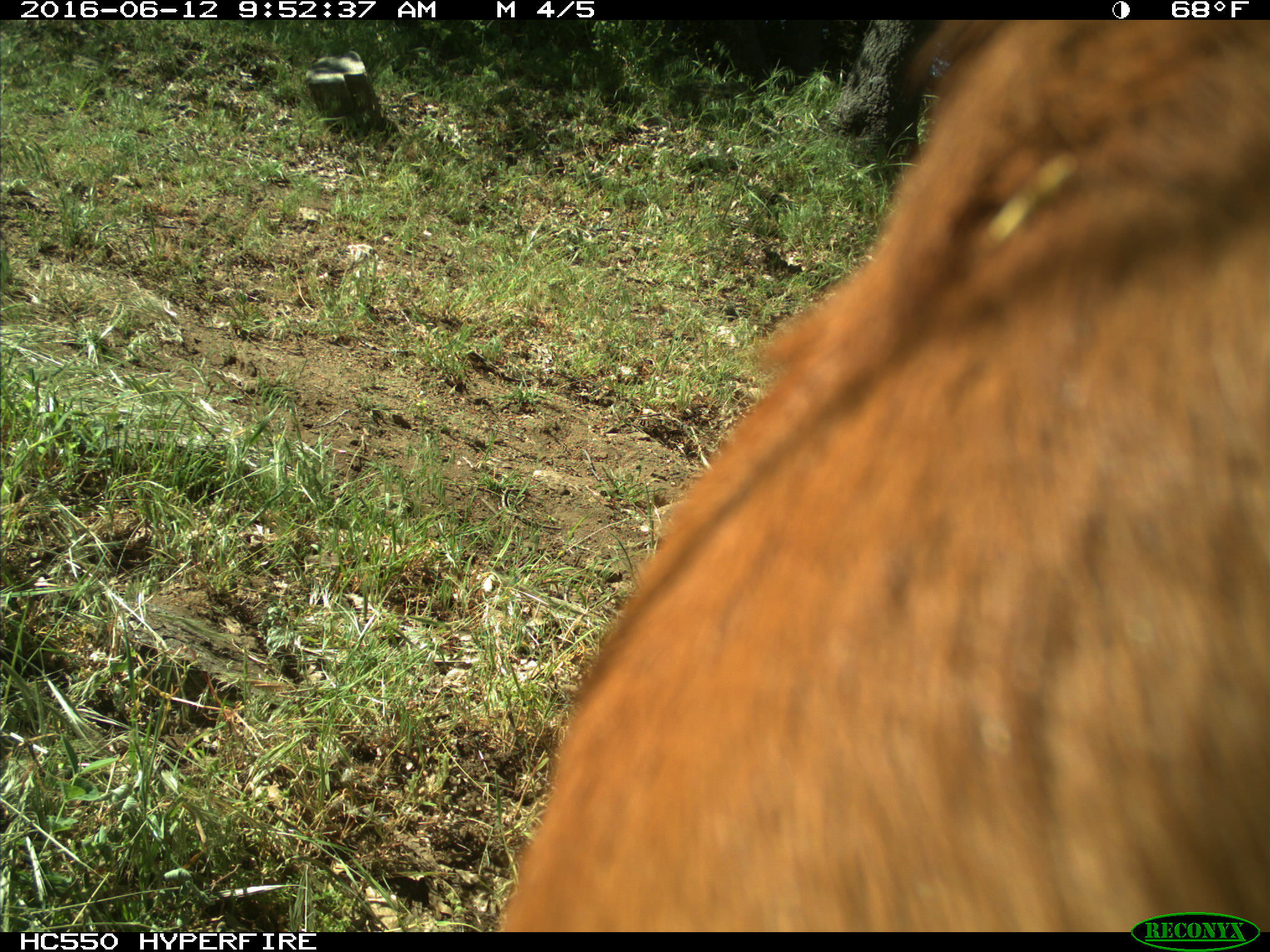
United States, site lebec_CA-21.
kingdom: Animalia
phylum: Chordata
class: Mammalia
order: Artiodactyla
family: Bovidae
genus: Bos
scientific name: Bos taurus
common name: domestic cow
Bos taurus (domestic cow).